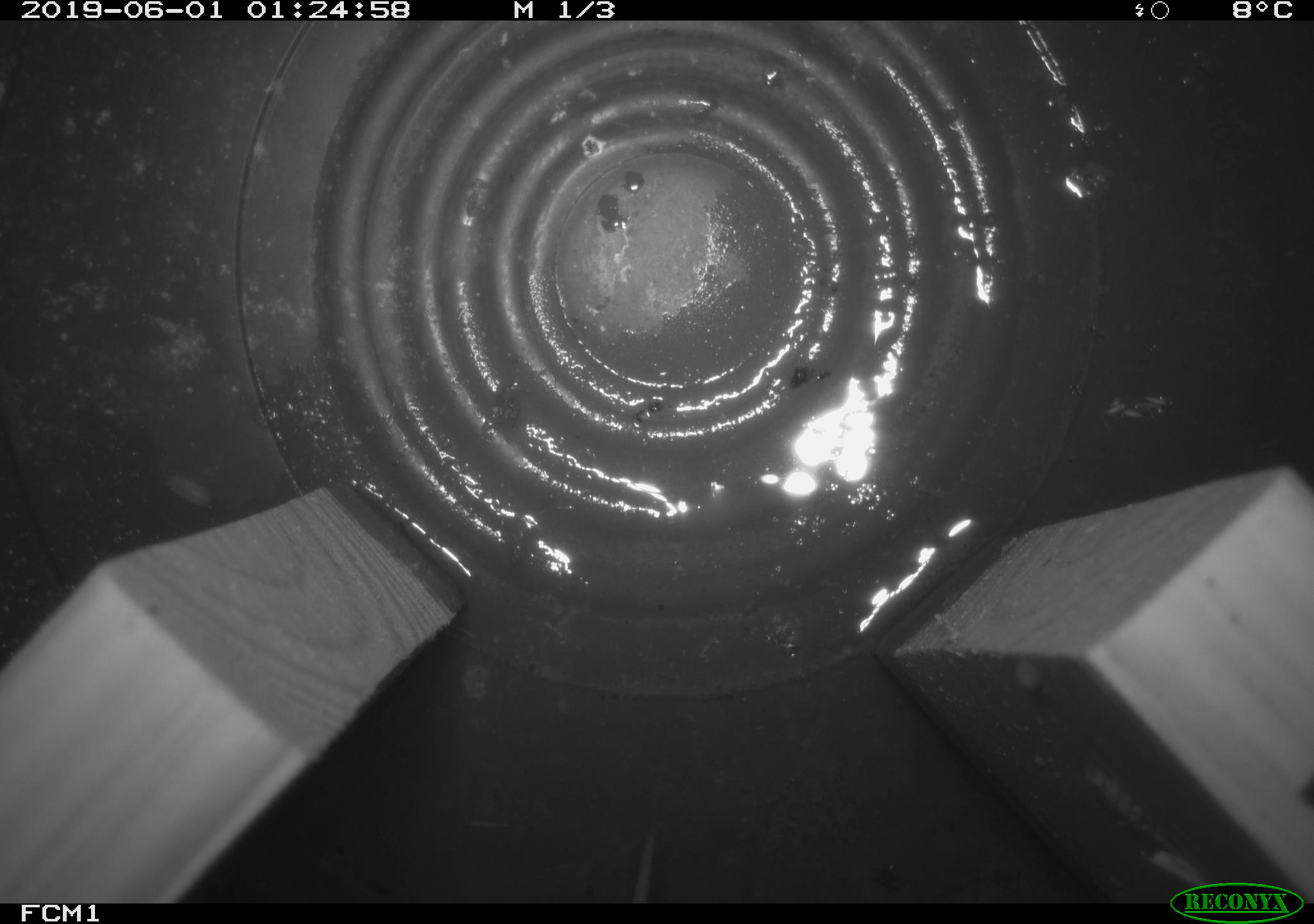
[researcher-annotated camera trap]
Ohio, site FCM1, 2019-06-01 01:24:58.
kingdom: Animalia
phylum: Chordata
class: Mammalia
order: Eulipotyphla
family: Soricidae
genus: Sorex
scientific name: Sorex cinereus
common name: masked shrew